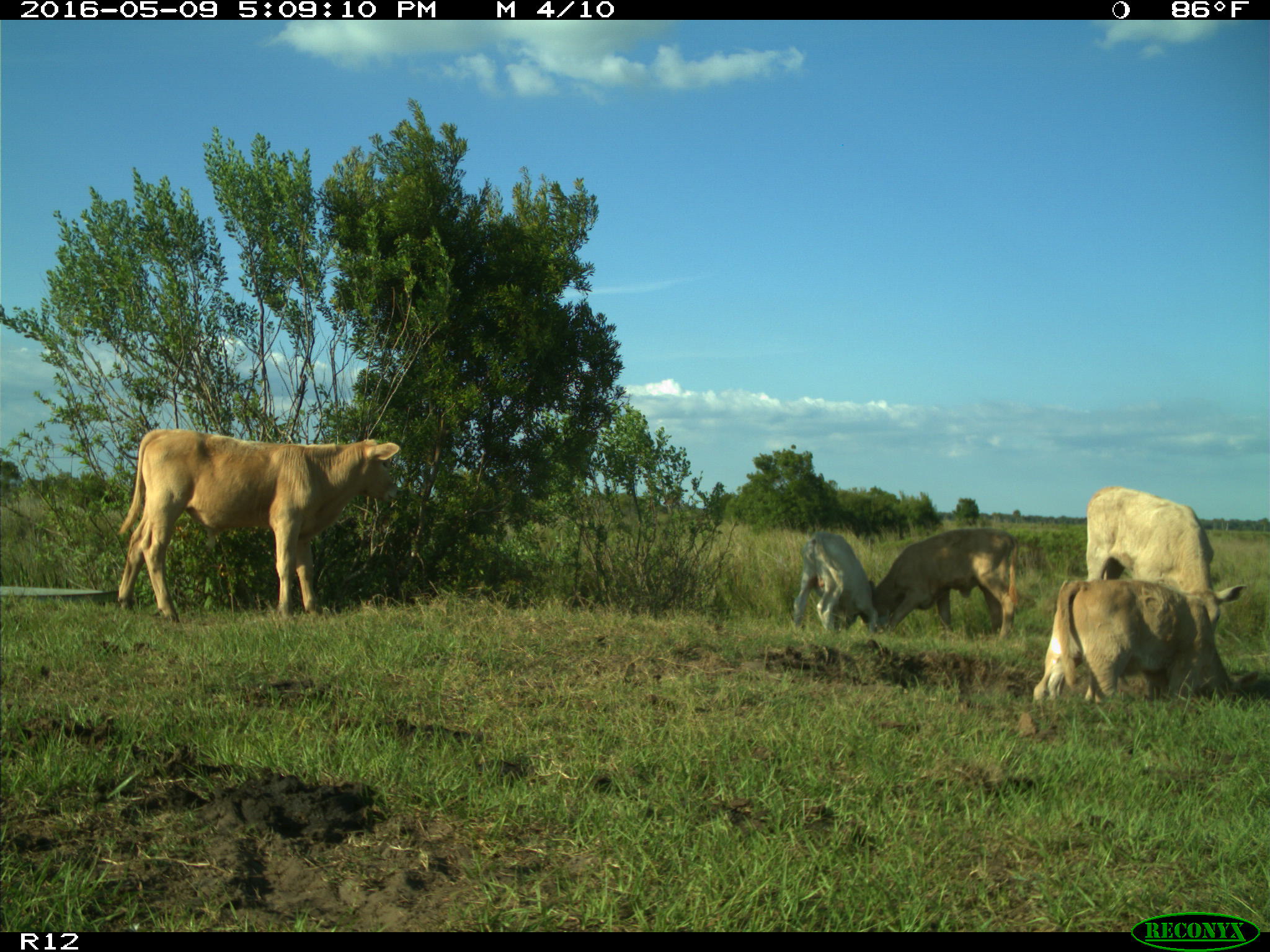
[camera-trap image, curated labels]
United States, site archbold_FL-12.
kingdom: Animalia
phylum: Chordata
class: Mammalia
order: Artiodactyla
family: Bovidae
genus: Bos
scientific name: Bos taurus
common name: domestic cow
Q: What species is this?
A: Bos taurus (domestic cow).